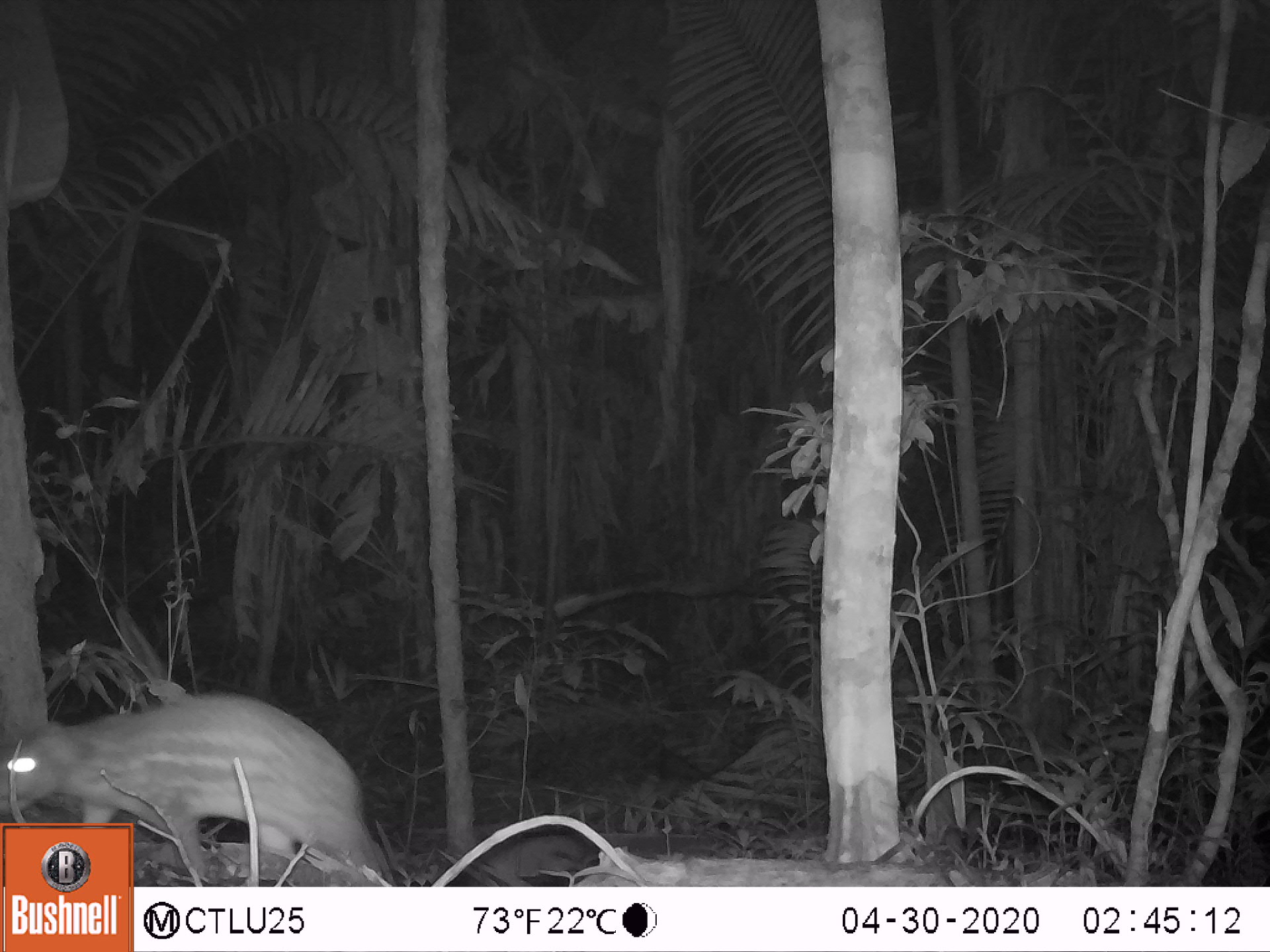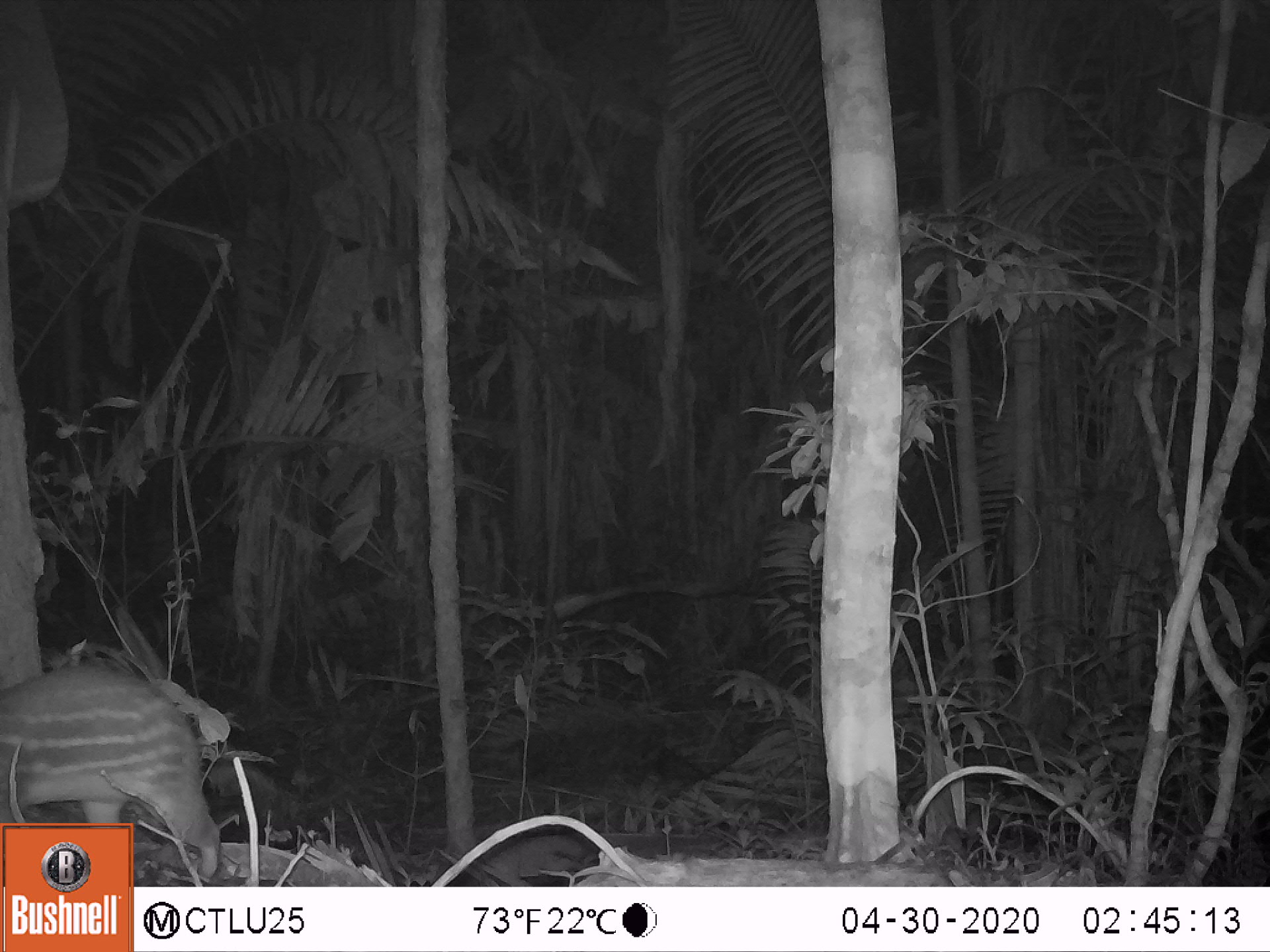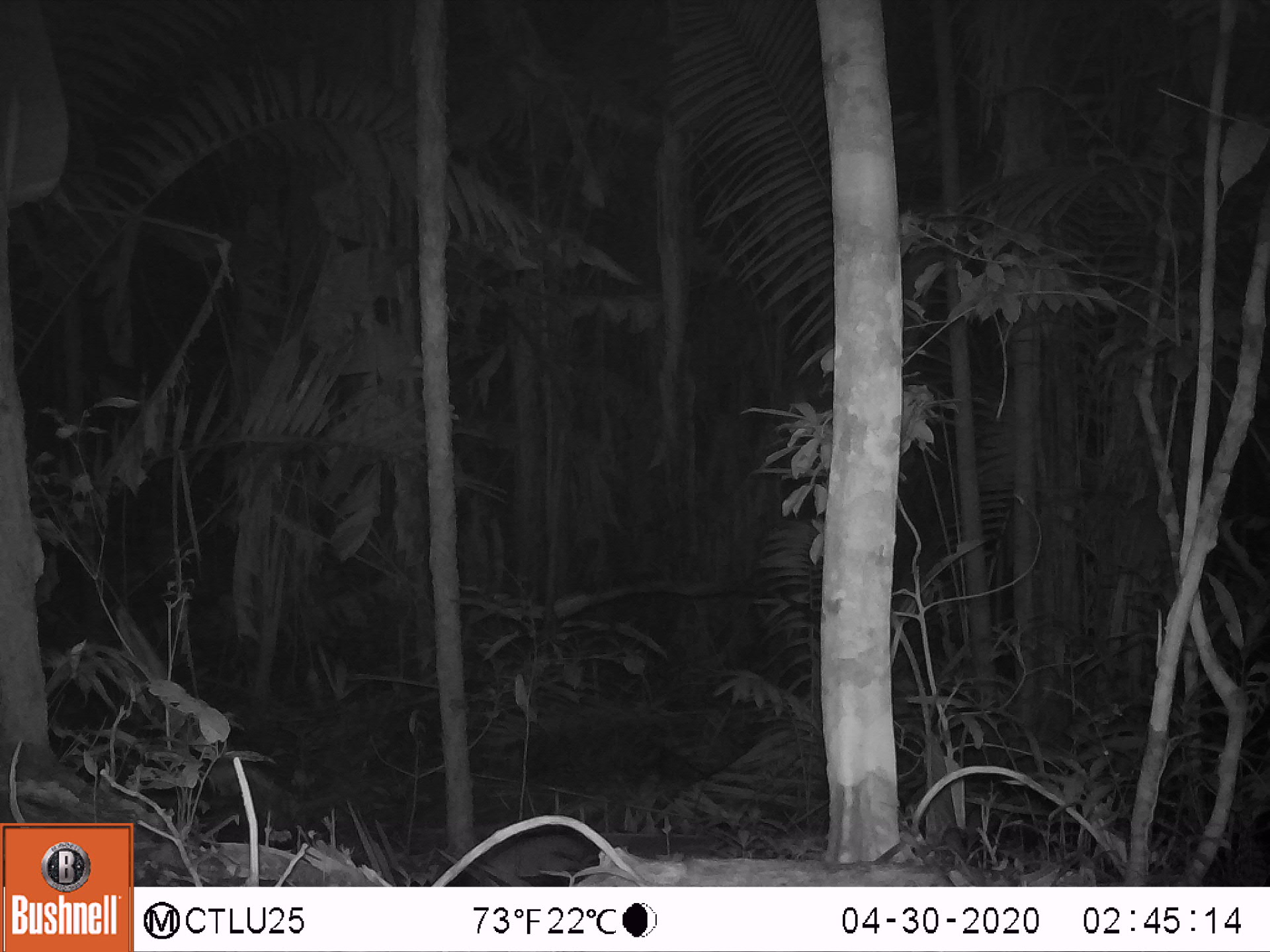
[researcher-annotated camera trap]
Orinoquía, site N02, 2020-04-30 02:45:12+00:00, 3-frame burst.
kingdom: Animalia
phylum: Chordata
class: Mammalia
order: Rodentia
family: Cuniculidae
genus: Cuniculus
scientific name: Cuniculus paca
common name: spotted paca